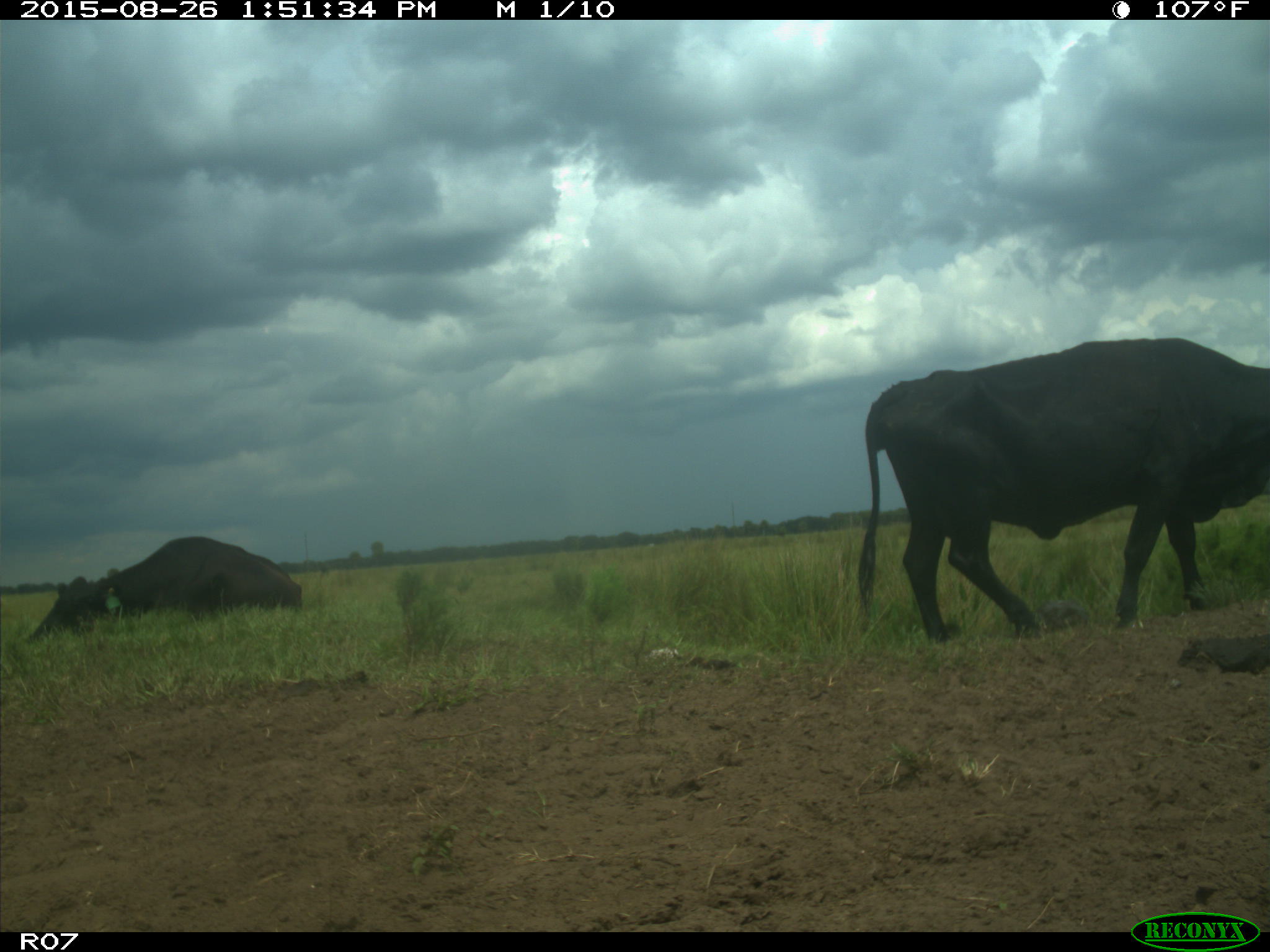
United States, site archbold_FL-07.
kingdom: Animalia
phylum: Chordata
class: Mammalia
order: Artiodactyla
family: Bovidae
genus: Bos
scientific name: Bos taurus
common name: domestic cow